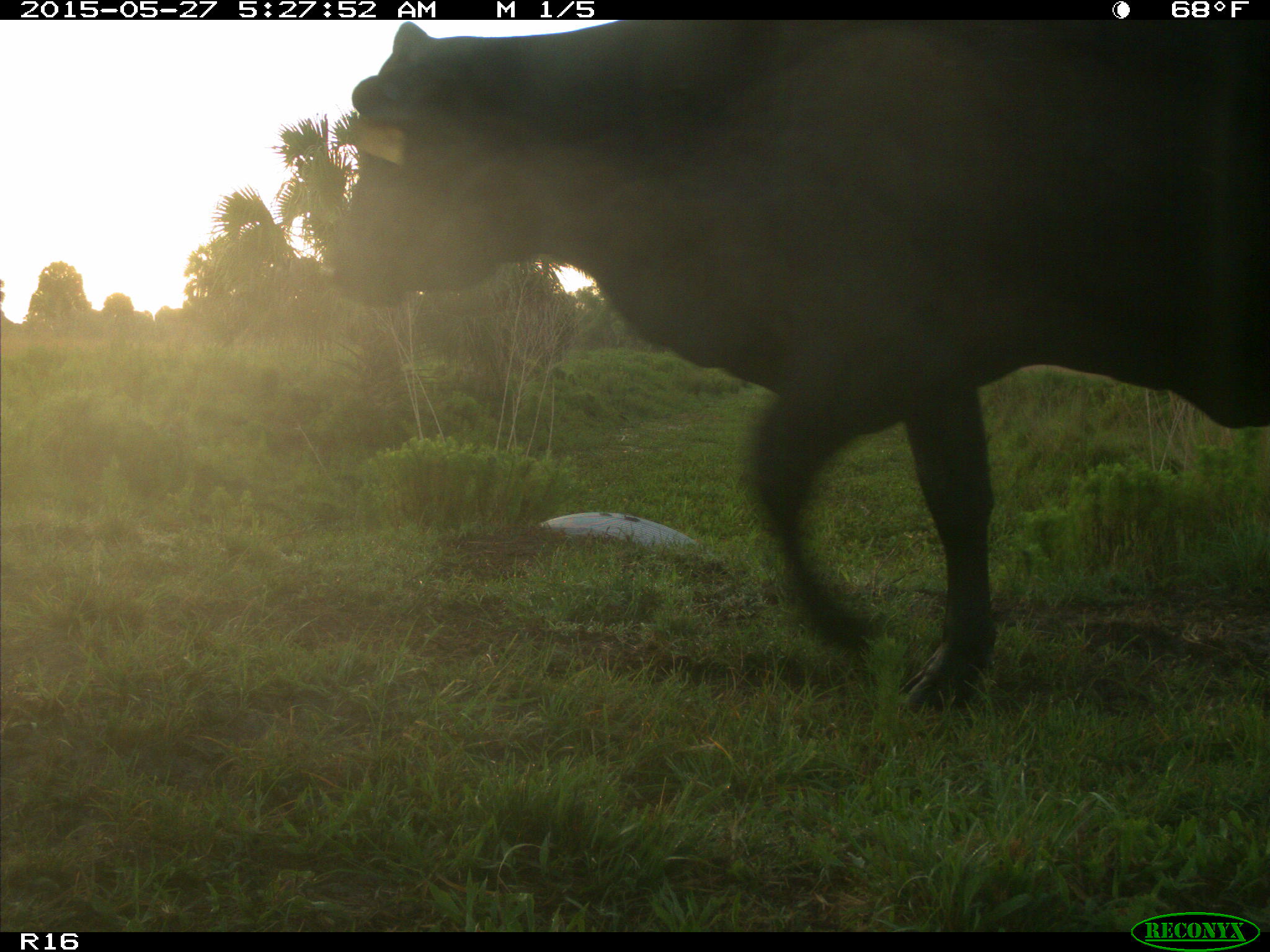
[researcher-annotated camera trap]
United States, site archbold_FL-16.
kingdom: Animalia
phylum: Chordata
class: Mammalia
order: Artiodactyla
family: Bovidae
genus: Bos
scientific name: Bos taurus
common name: domestic cow